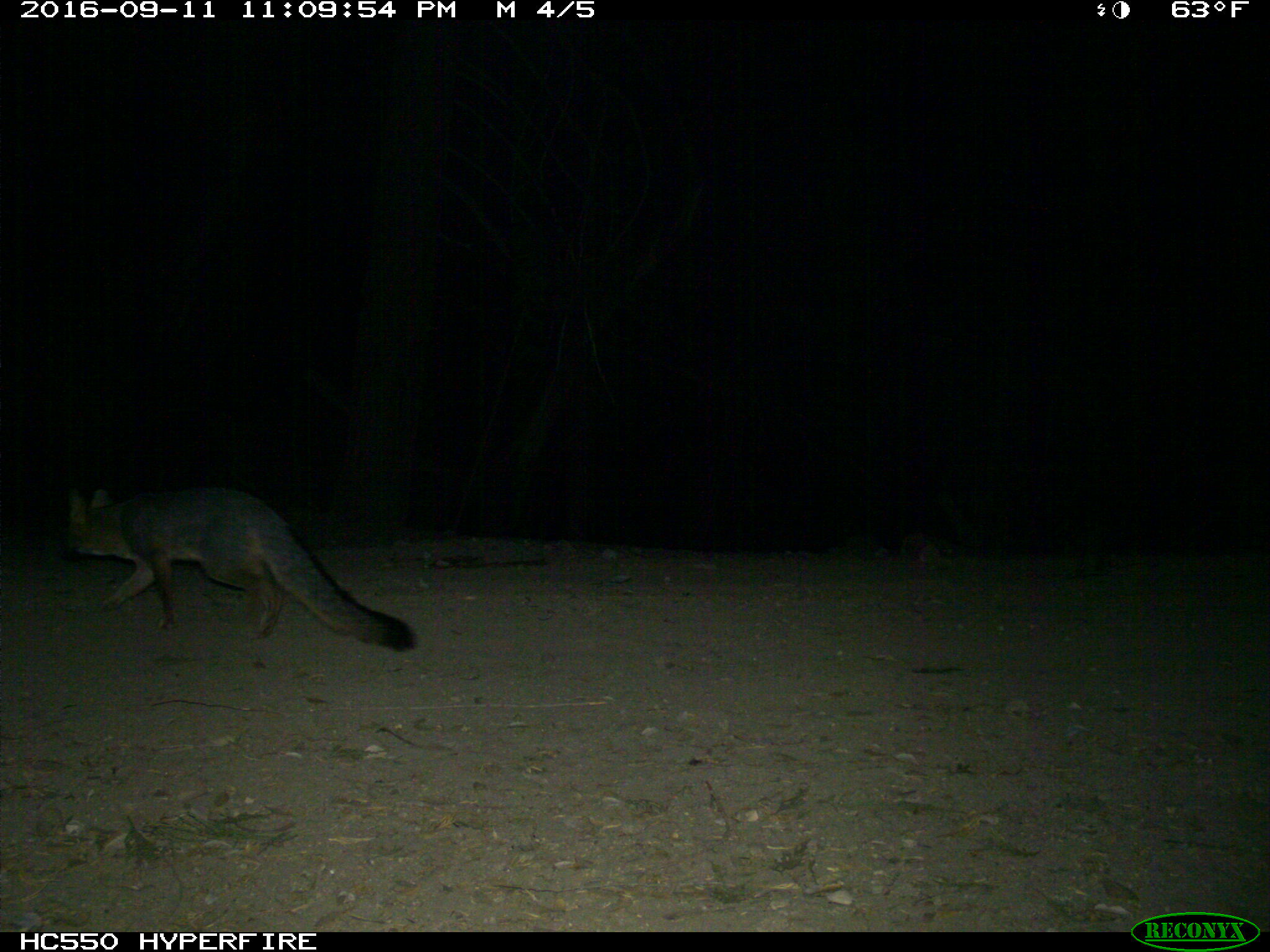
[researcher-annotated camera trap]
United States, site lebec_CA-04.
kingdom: Animalia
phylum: Chordata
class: Mammalia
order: Carnivora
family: Canidae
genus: Urocyon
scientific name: Urocyon cinereoargenteus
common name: gray fox